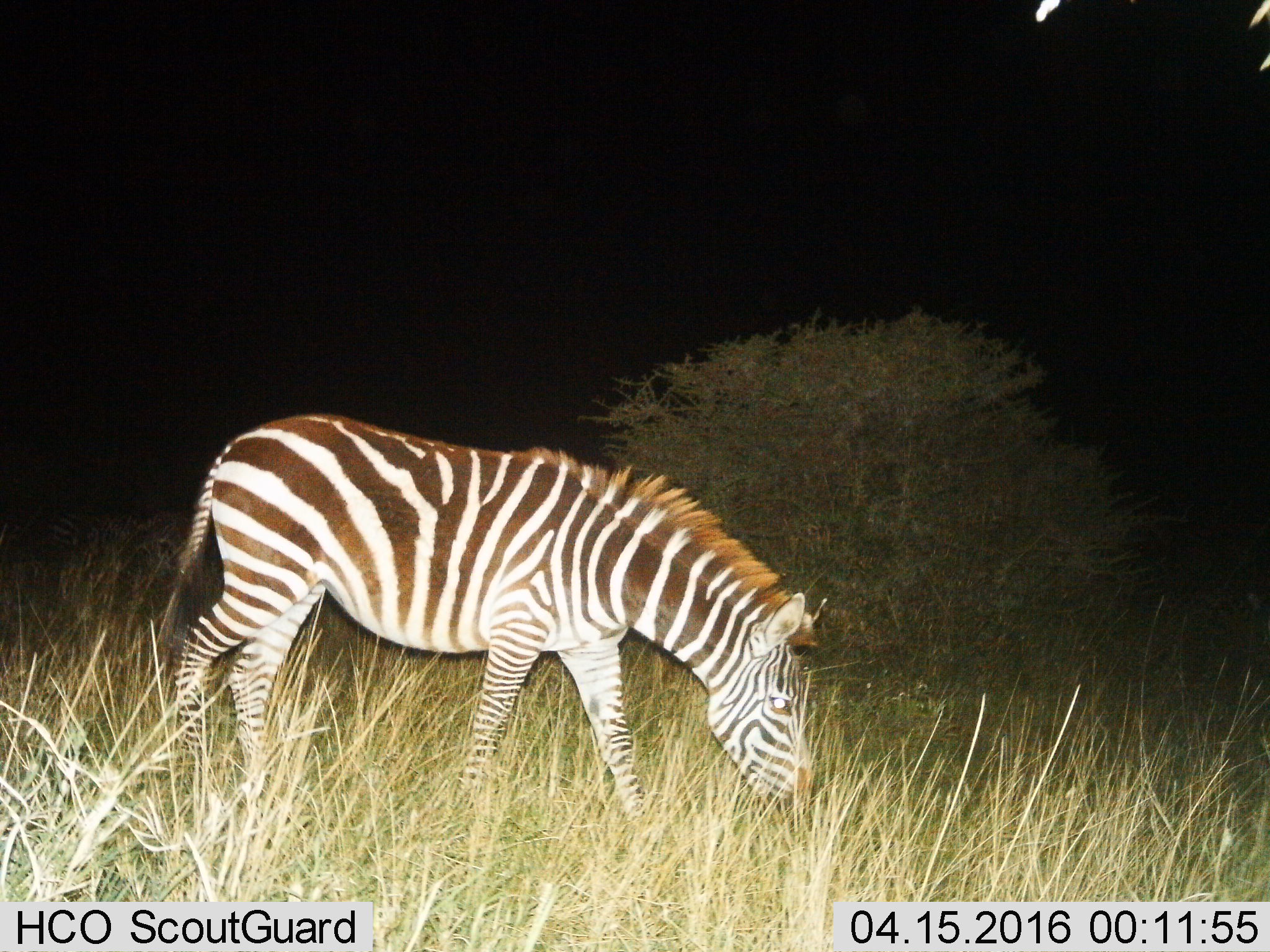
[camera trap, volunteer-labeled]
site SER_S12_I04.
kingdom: Animalia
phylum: Chordata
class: Mammalia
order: Perissodactyla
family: Equidae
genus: Equus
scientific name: Equus quagga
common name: plains zebra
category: zebraplains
Zebraplains (plains zebra) (Equus quagga), count 1. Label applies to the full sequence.